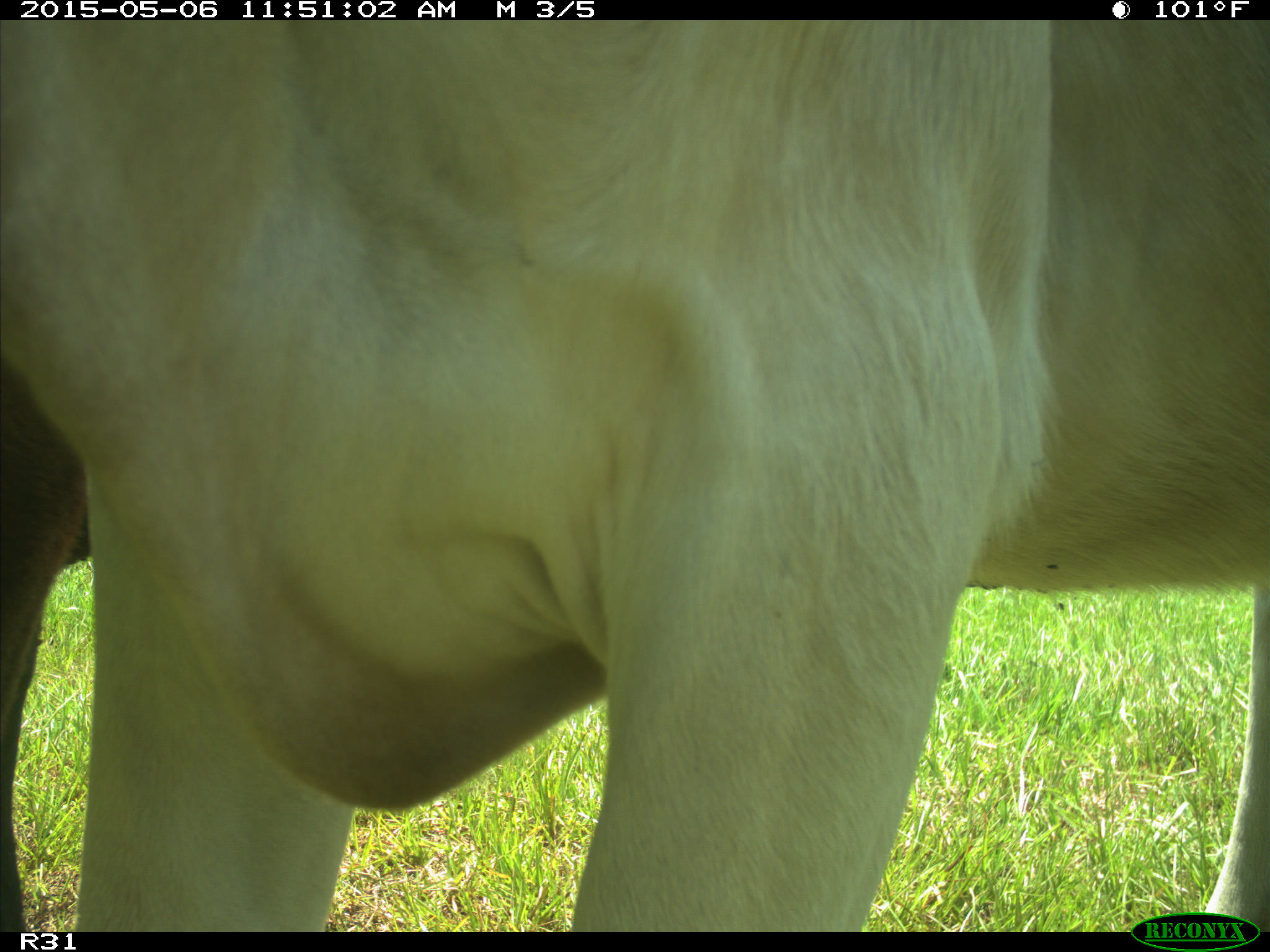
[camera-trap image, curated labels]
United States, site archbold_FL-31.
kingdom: Animalia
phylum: Chordata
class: Mammalia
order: Artiodactyla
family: Bovidae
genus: Bos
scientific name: Bos taurus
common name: domestic cow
Bos taurus (domestic cow).